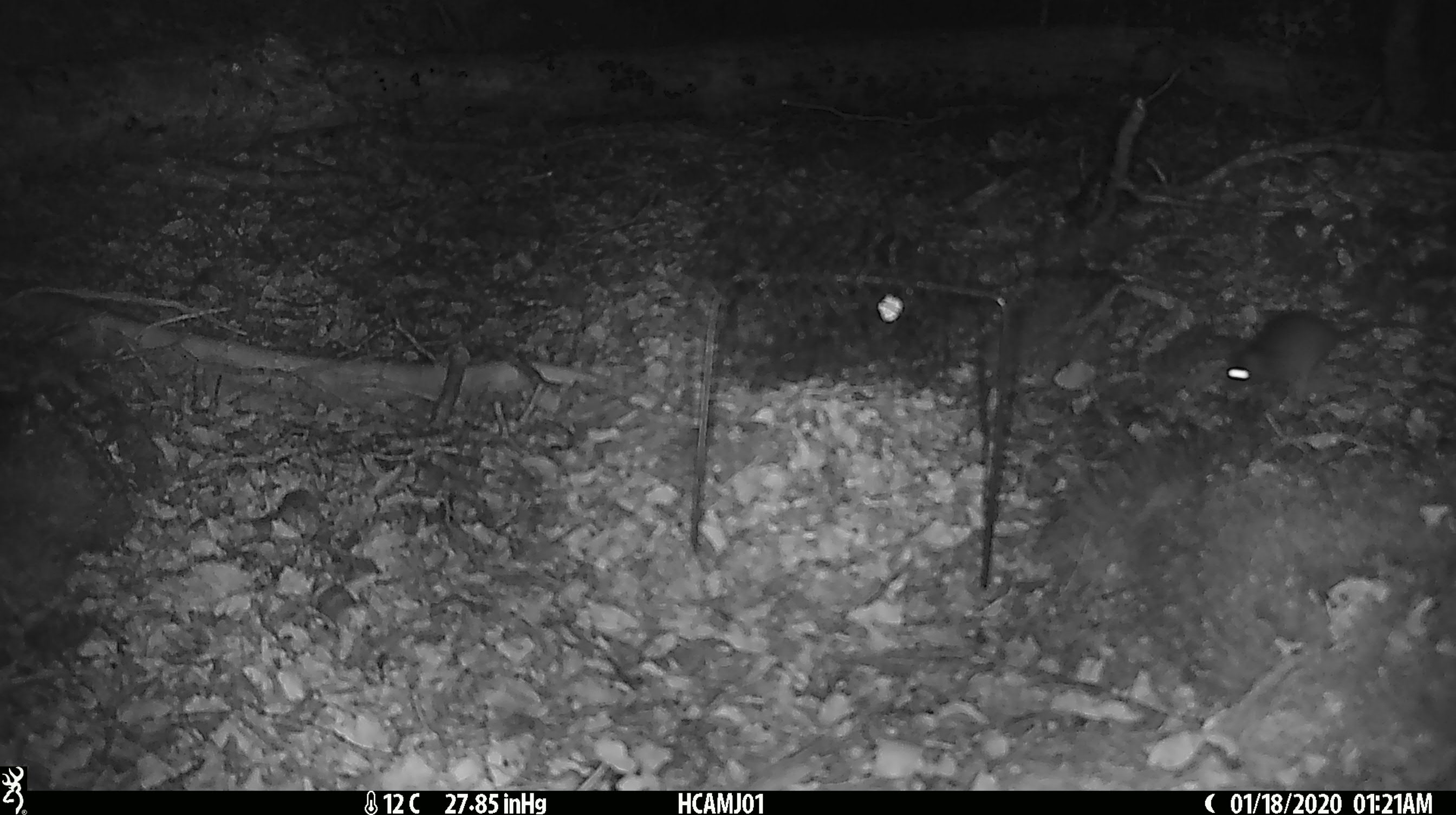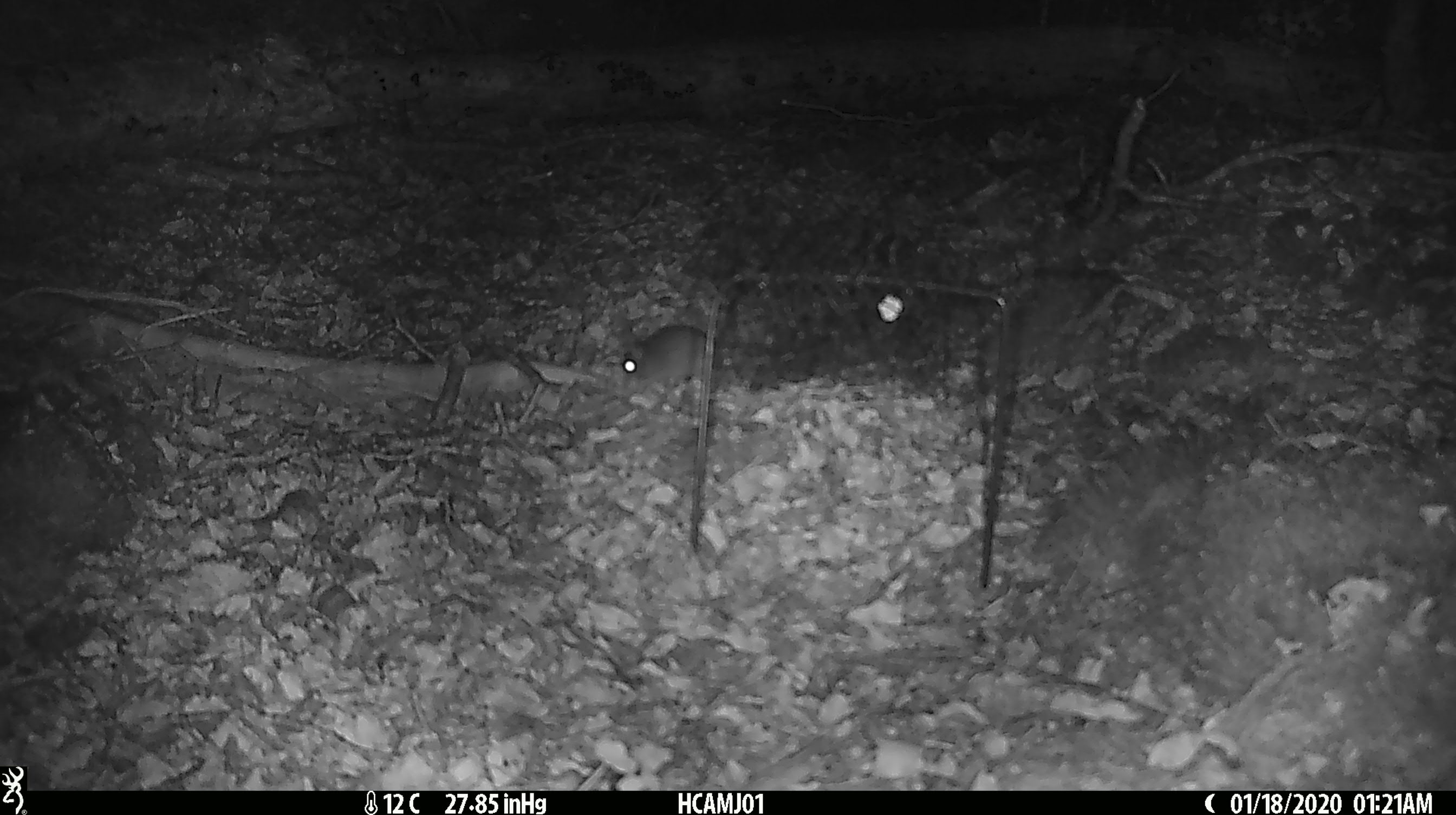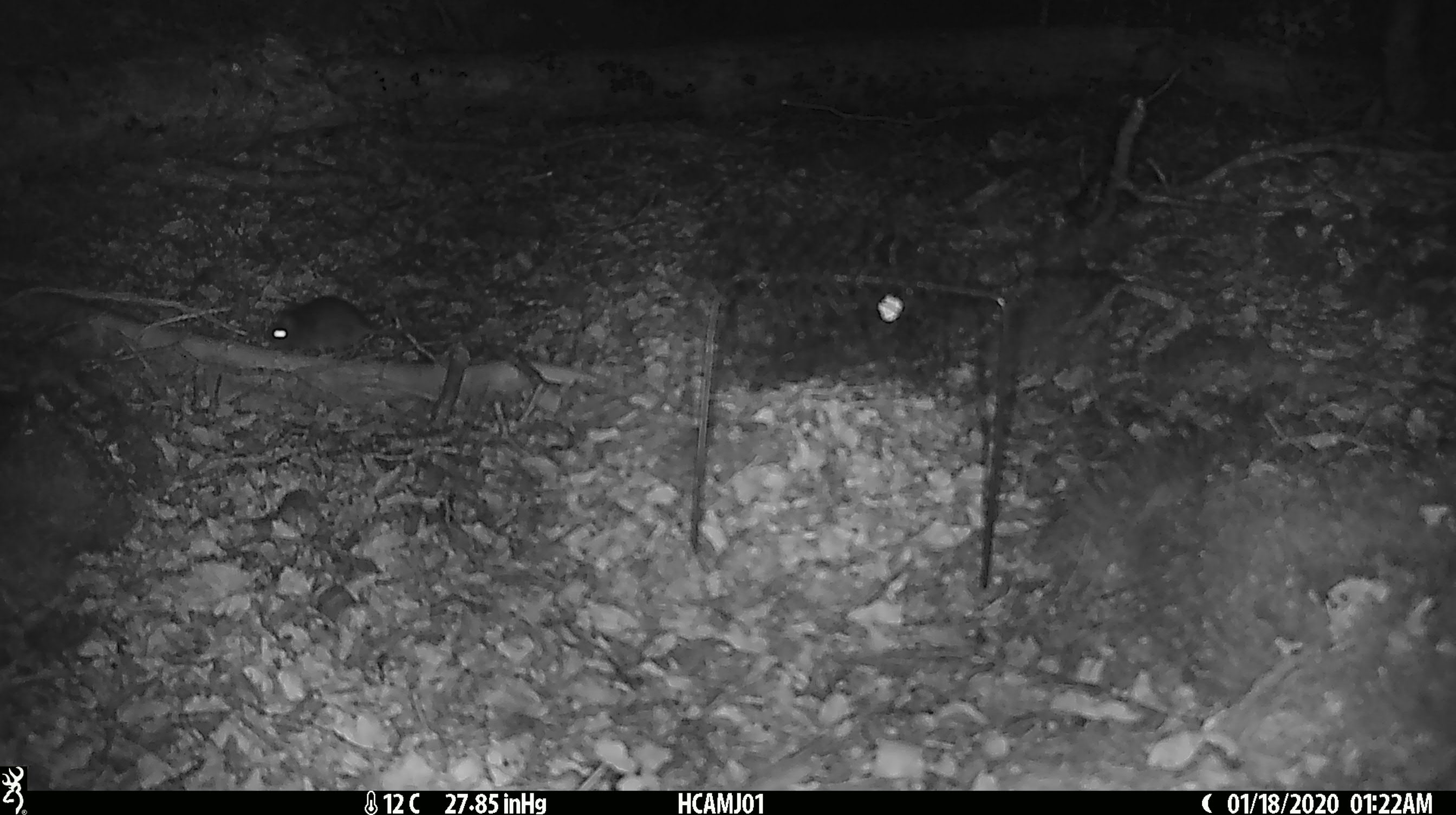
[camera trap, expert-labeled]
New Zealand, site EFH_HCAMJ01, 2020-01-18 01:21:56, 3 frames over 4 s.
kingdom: Animalia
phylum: Chordata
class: Mammalia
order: Rodentia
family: Muridae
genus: Mus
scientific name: Mus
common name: mouse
Mouse (Mus).